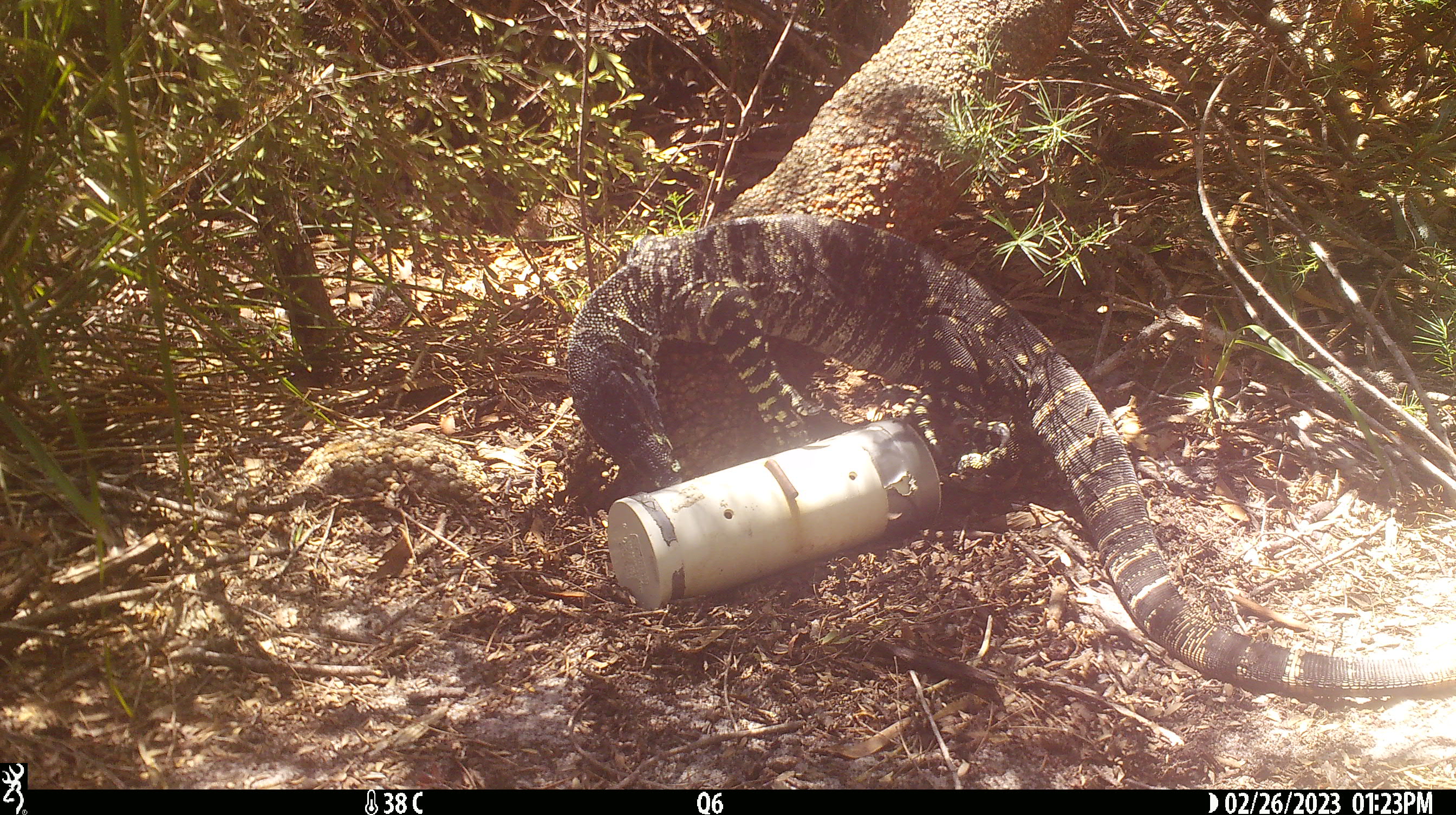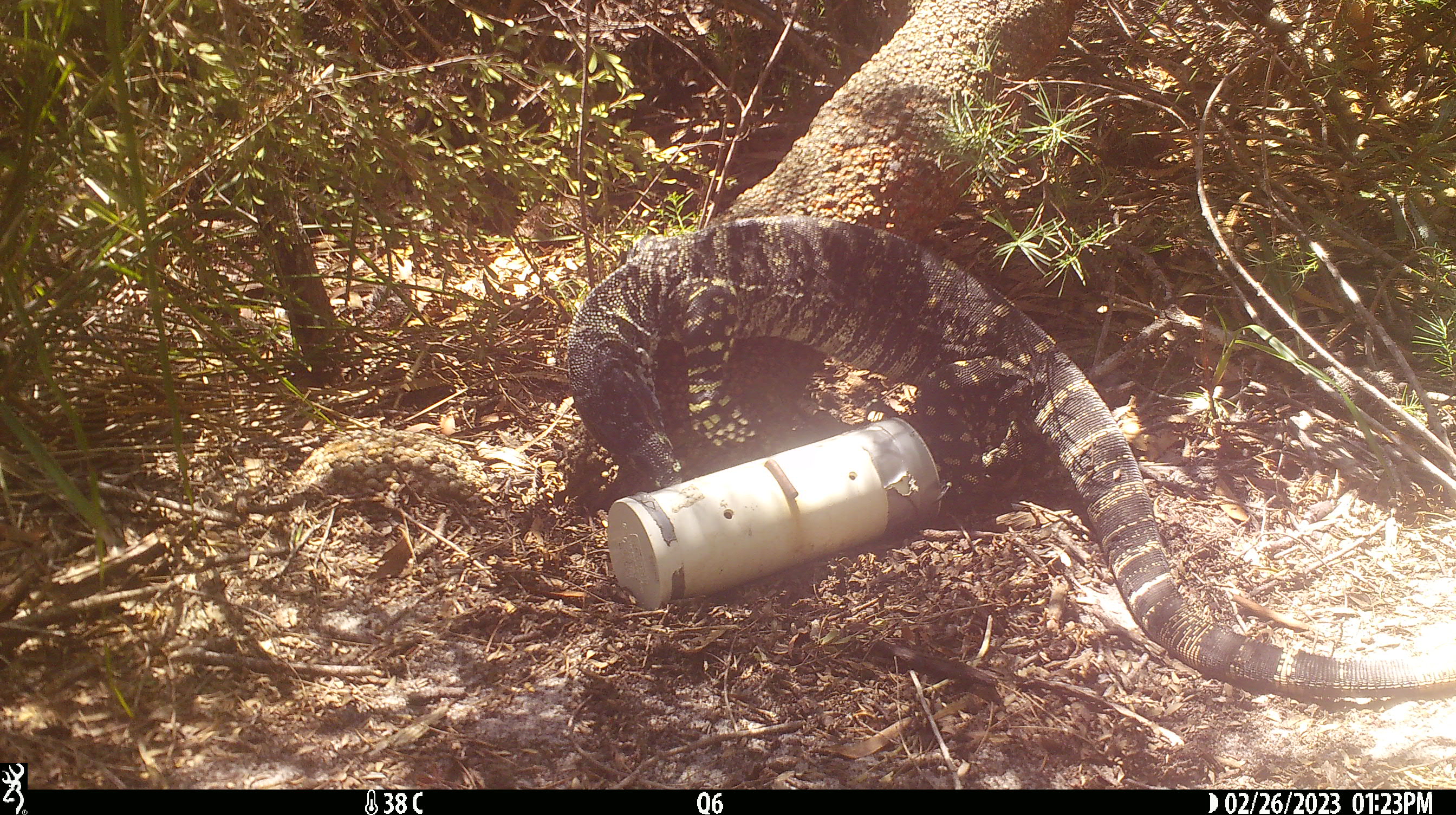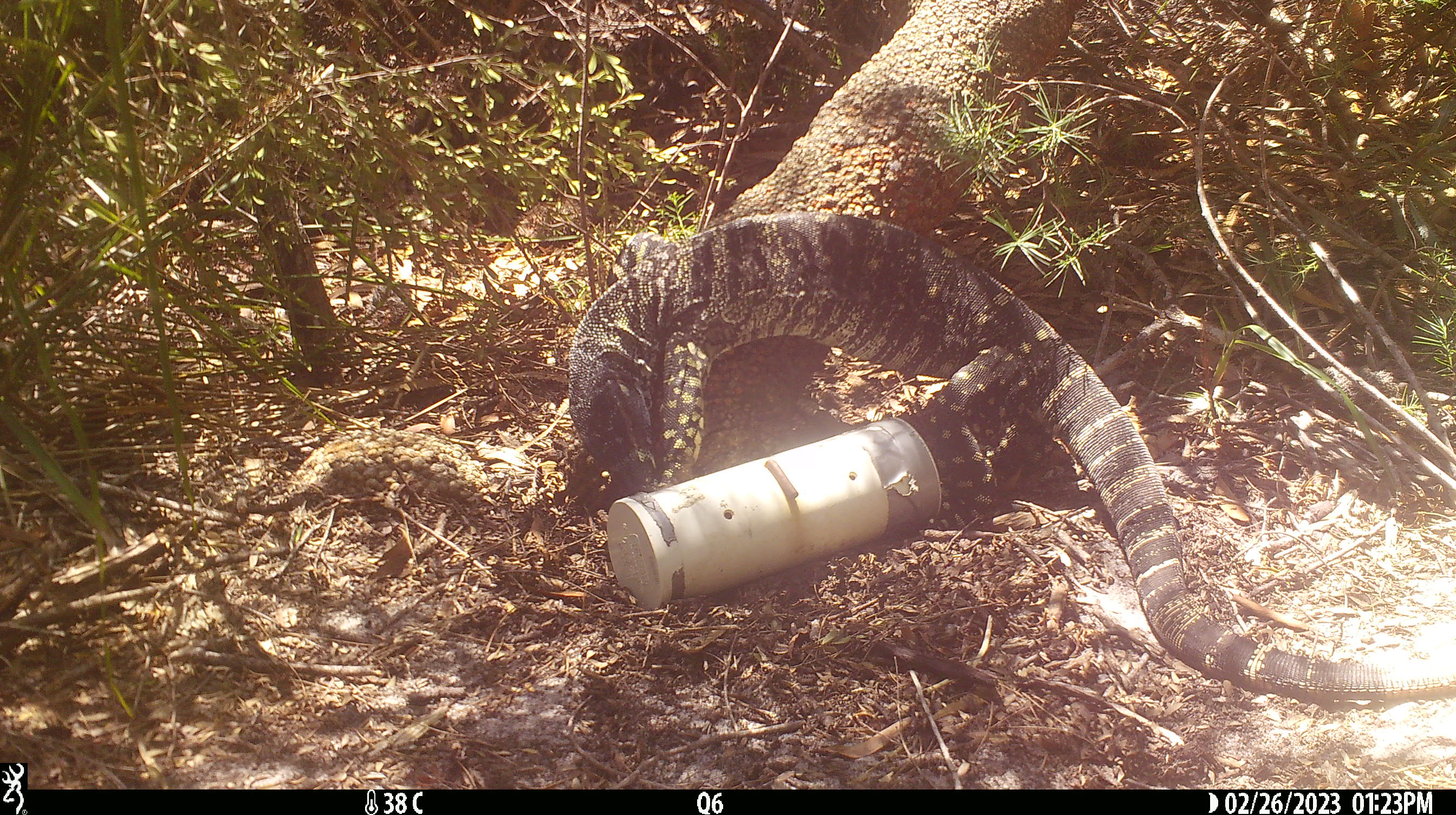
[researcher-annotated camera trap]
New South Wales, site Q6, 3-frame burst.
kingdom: Animalia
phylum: Chordata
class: Reptilia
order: Squamata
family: Varanidae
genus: Varanus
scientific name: Varanus varius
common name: lace monitor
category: goanna